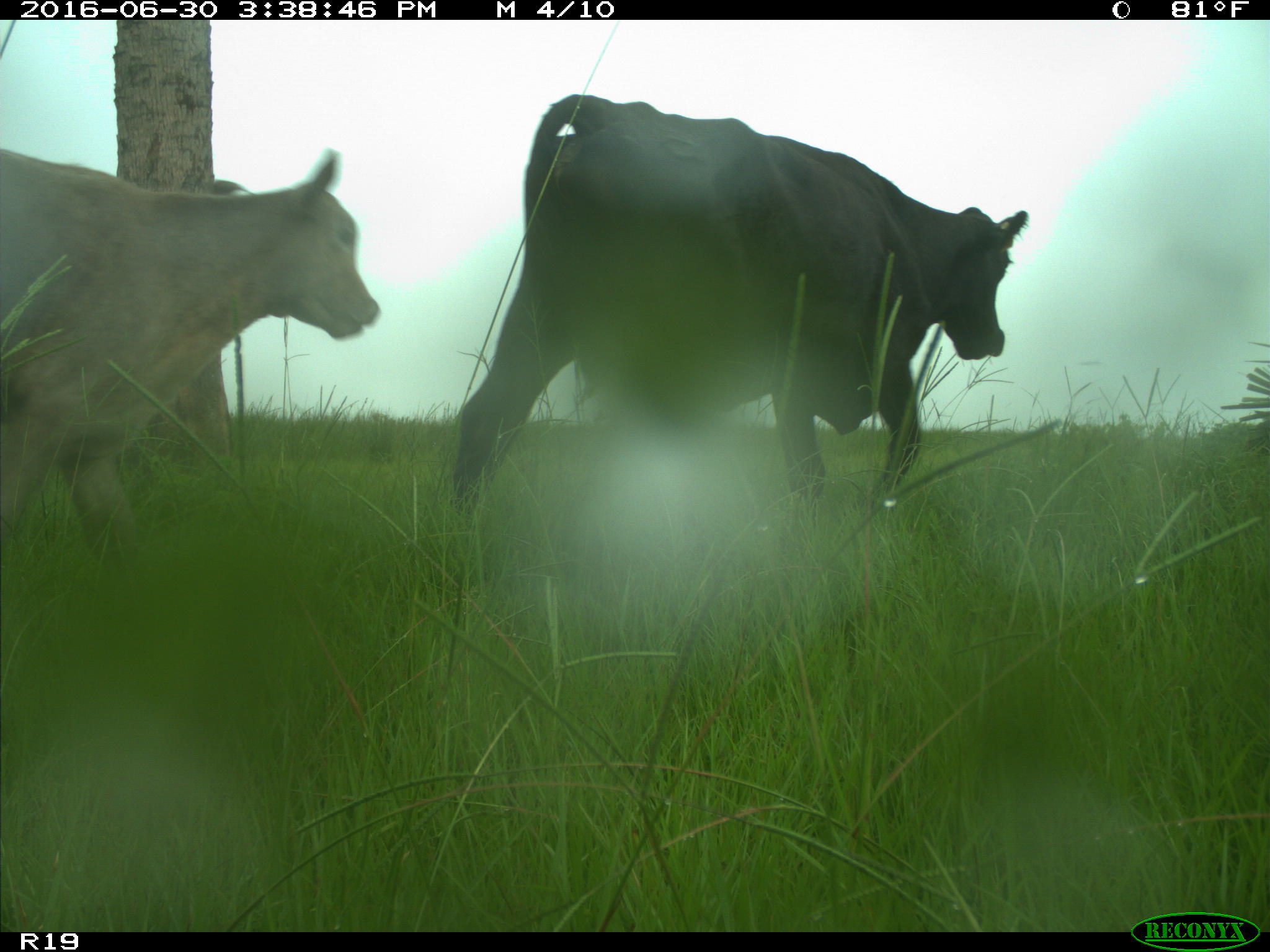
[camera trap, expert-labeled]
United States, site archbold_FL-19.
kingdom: Animalia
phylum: Chordata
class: Mammalia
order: Artiodactyla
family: Bovidae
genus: Bos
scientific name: Bos taurus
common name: domestic cow